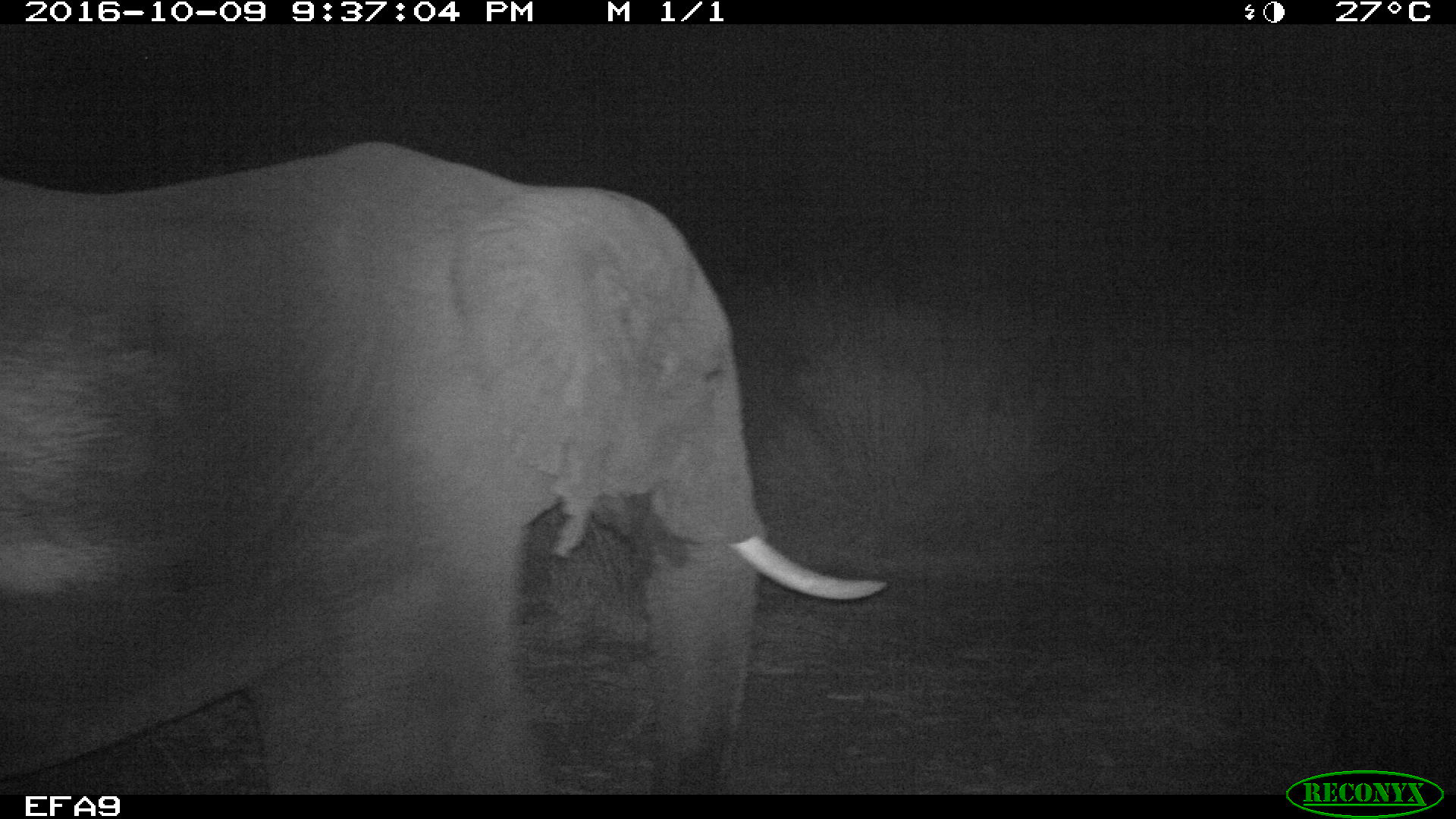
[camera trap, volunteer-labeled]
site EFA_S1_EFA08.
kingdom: Animalia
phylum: Chordata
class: Mammalia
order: Proboscidea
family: Elephantidae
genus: Loxodonta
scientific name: Loxodonta africana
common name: african bush elephant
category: elephant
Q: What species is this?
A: Elephant (african bush elephant) (Loxodonta africana).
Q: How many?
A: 1.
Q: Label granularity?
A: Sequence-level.